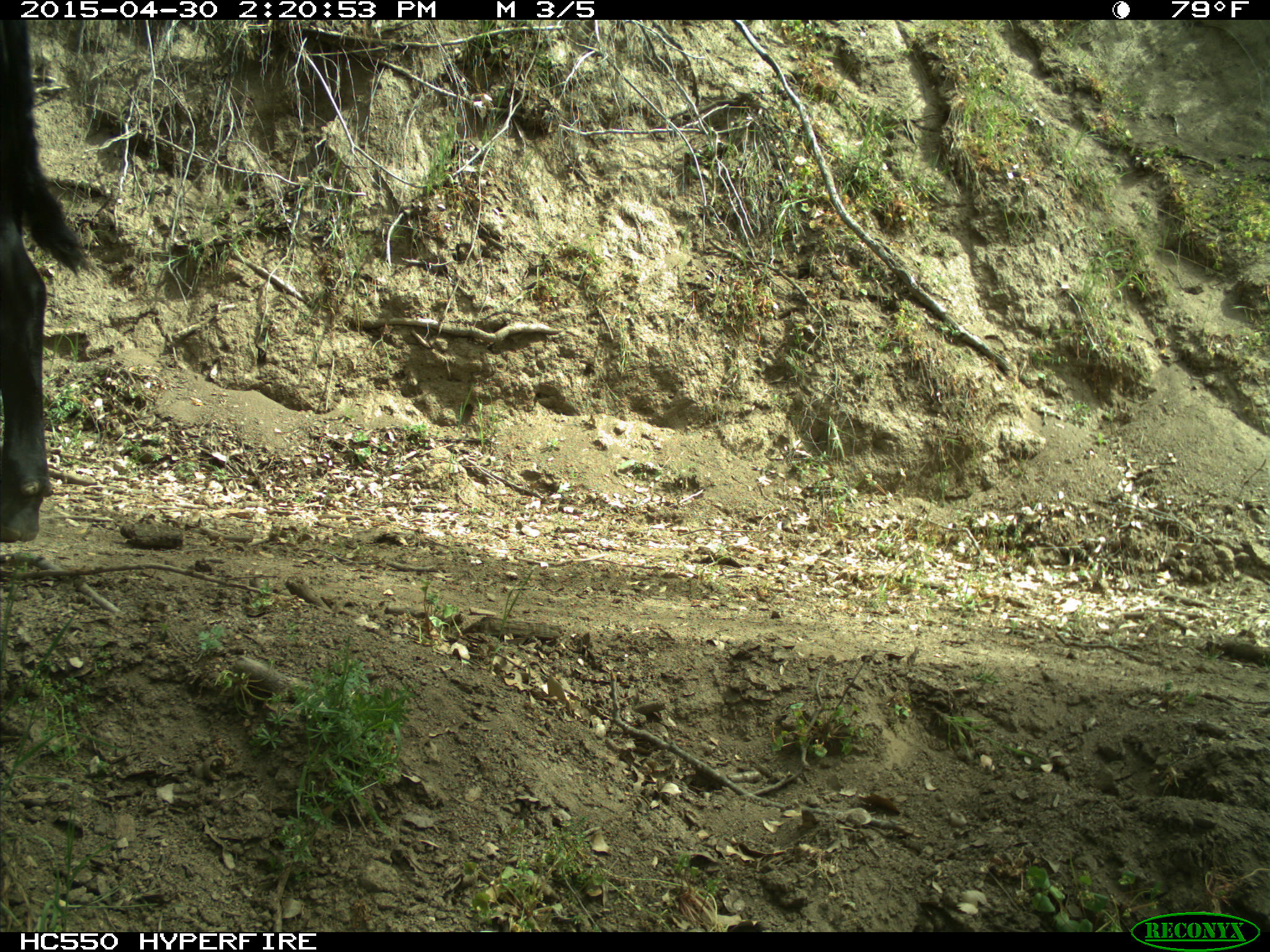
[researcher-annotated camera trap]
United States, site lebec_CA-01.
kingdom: Animalia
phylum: Chordata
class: Mammalia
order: Artiodactyla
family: Bovidae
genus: Bos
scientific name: Bos taurus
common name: domestic cow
Bos taurus (domestic cow).